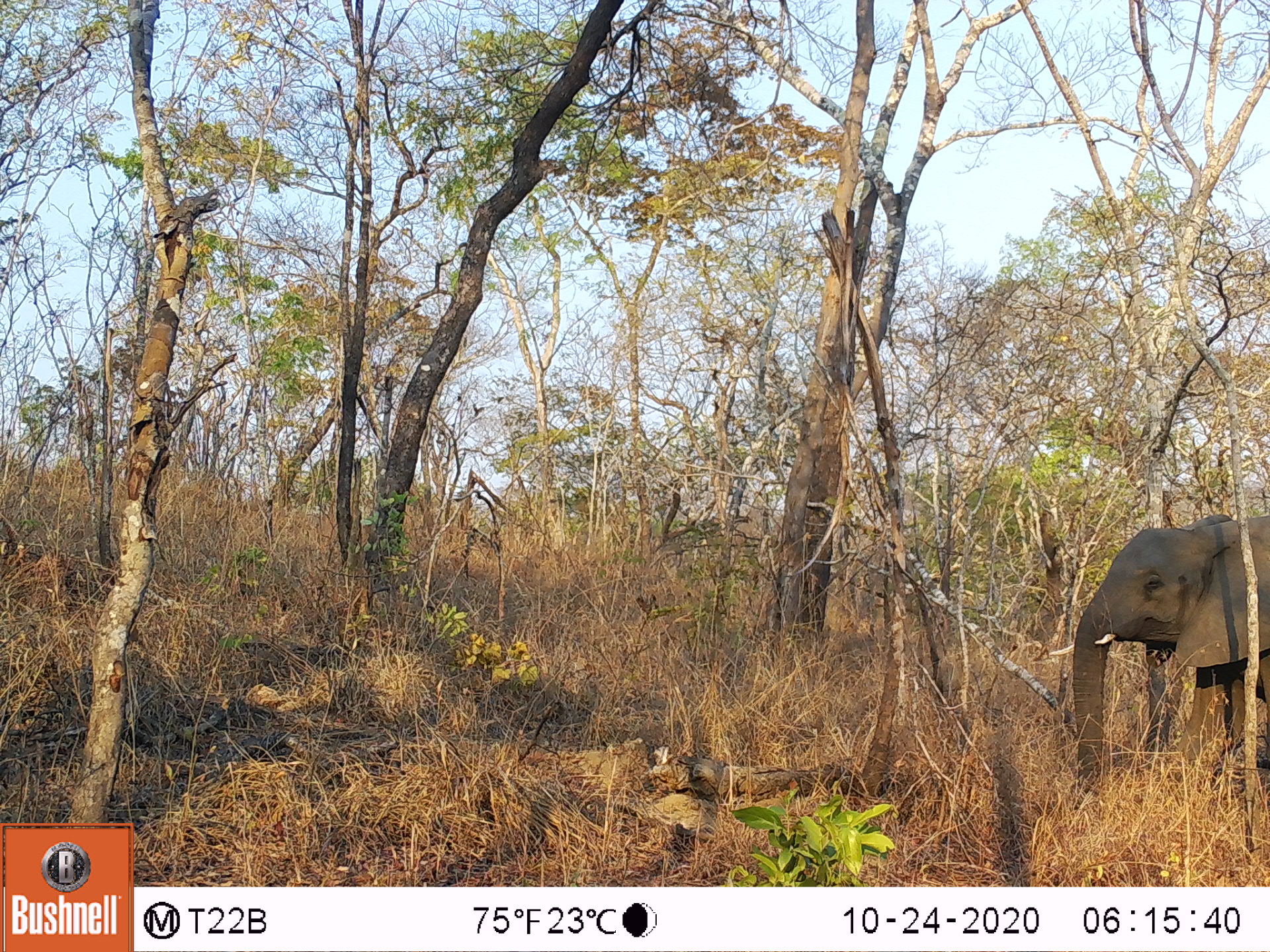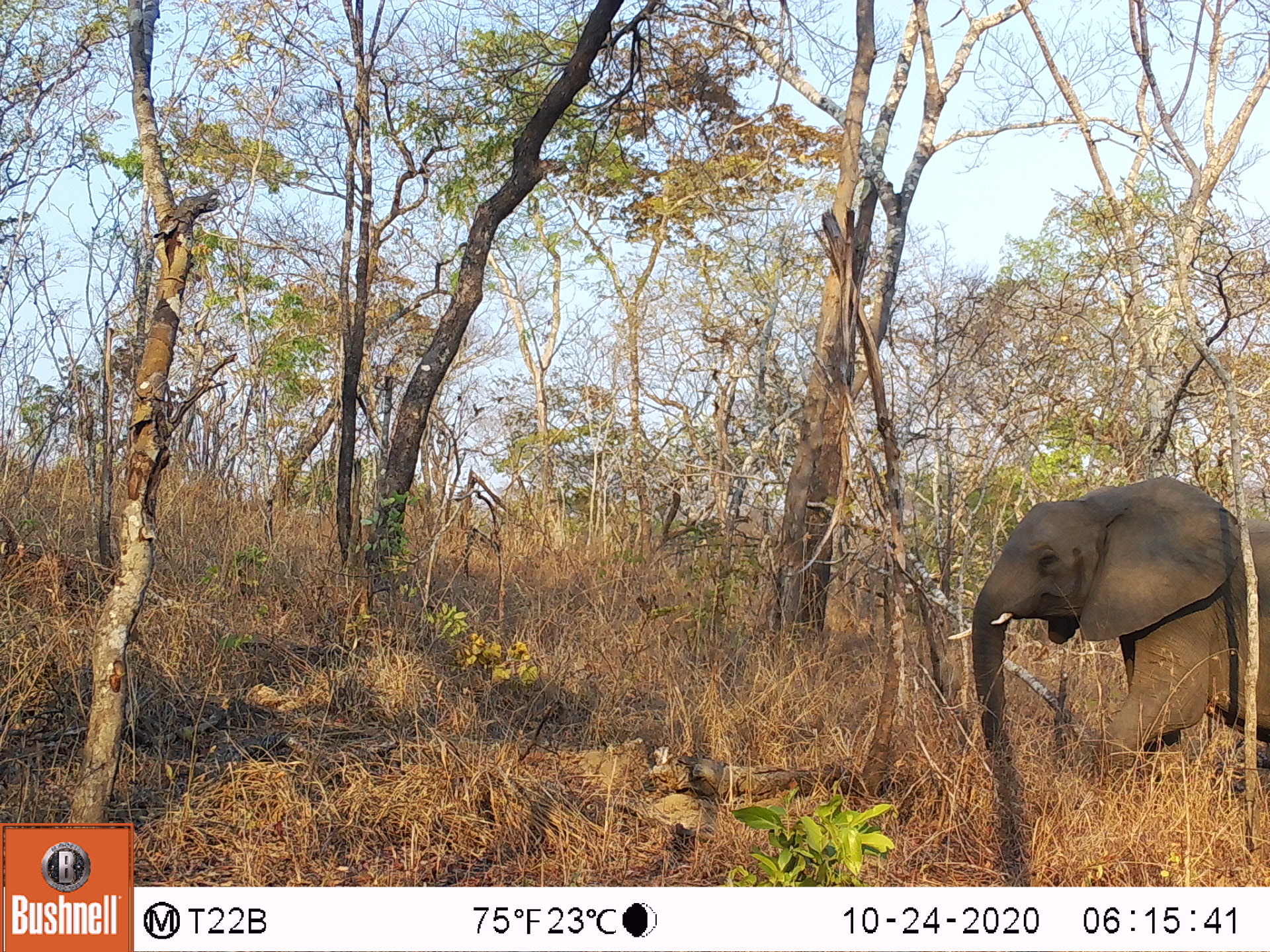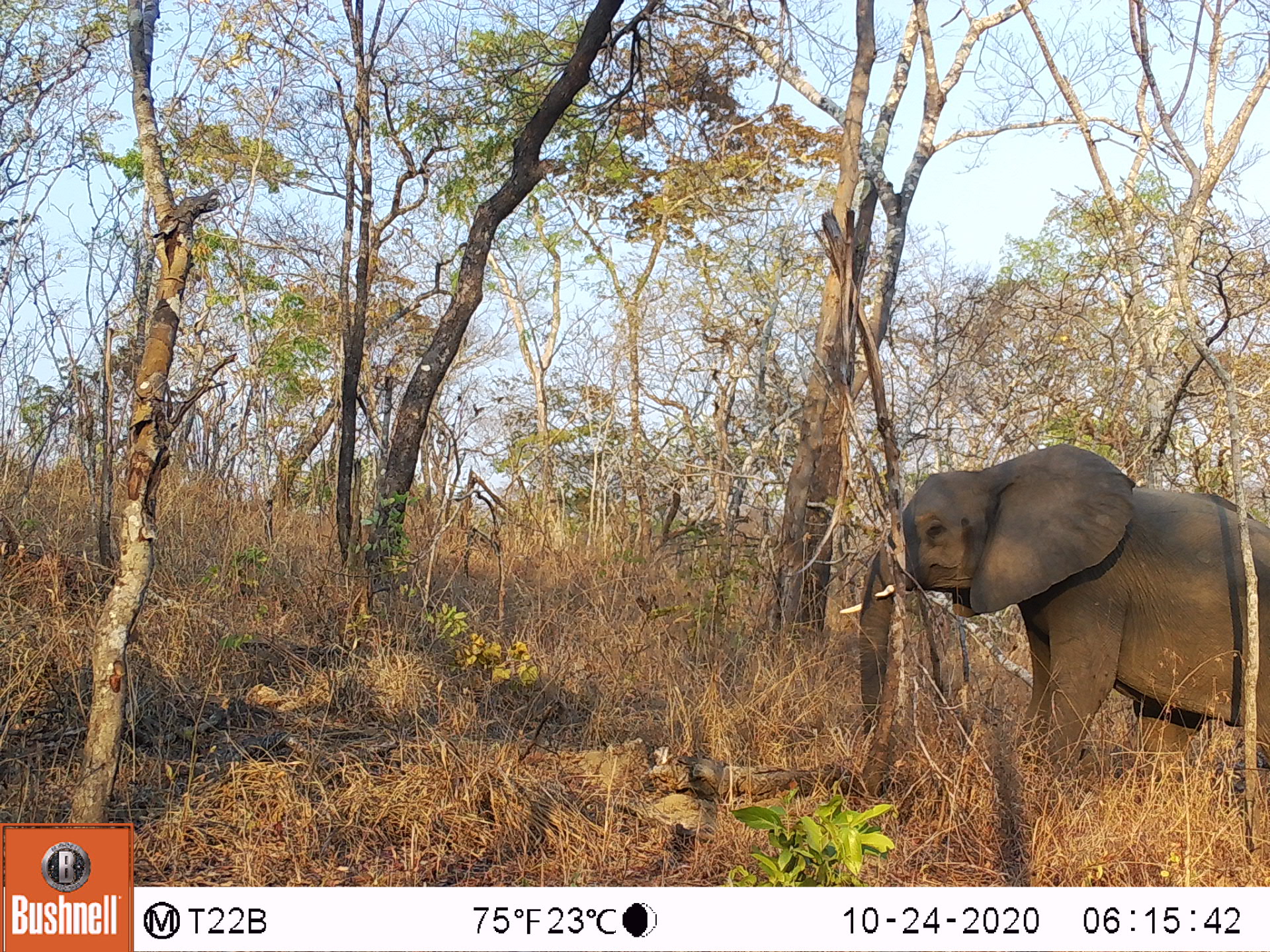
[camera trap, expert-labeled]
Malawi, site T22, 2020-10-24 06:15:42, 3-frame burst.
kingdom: Animalia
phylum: Chordata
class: Mammalia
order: Proboscidea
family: Elephantidae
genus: Loxodonta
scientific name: Loxodonta africana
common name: african savanna elephant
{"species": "african savanna elephant (Loxodonta africana)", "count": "1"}